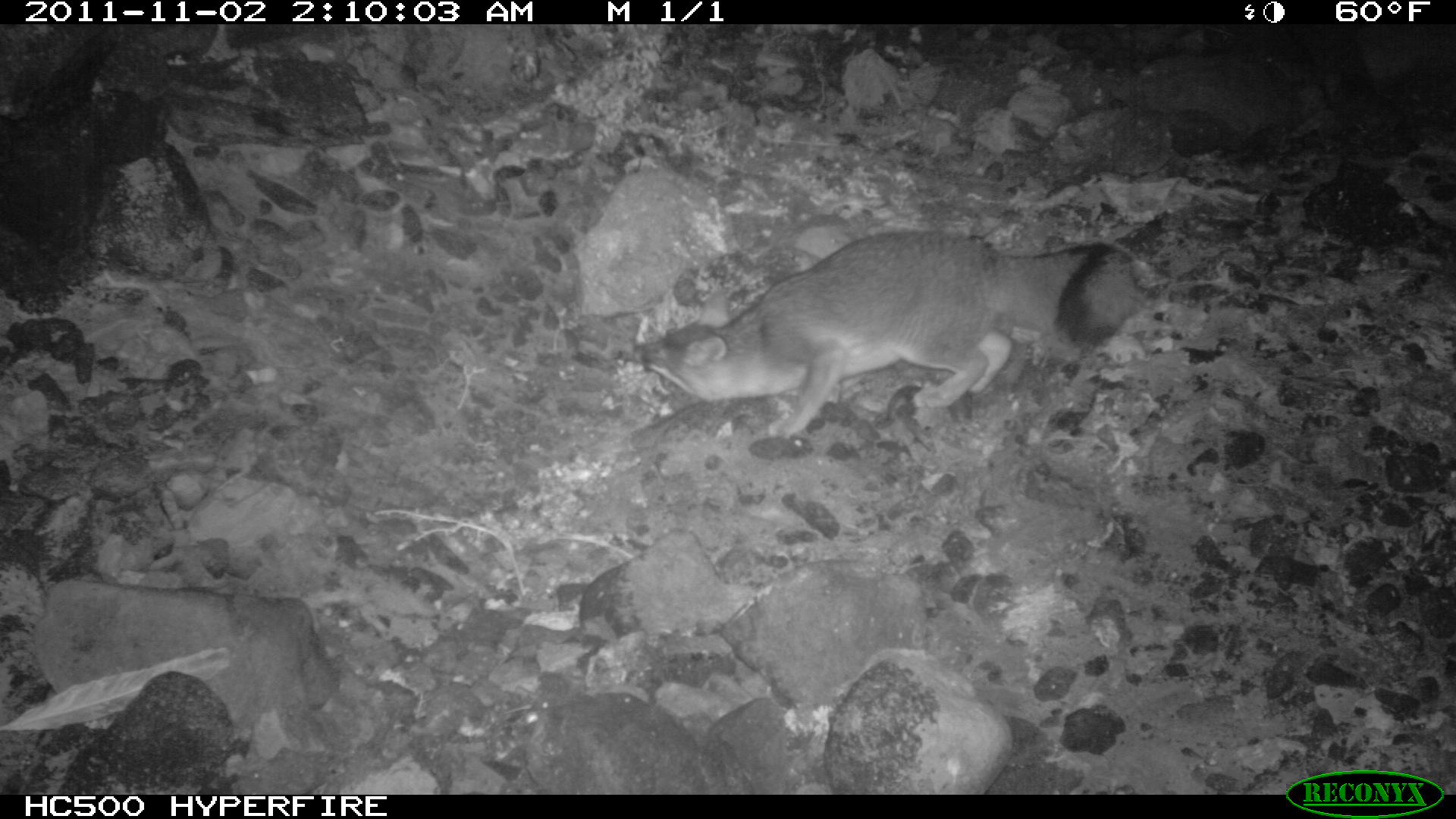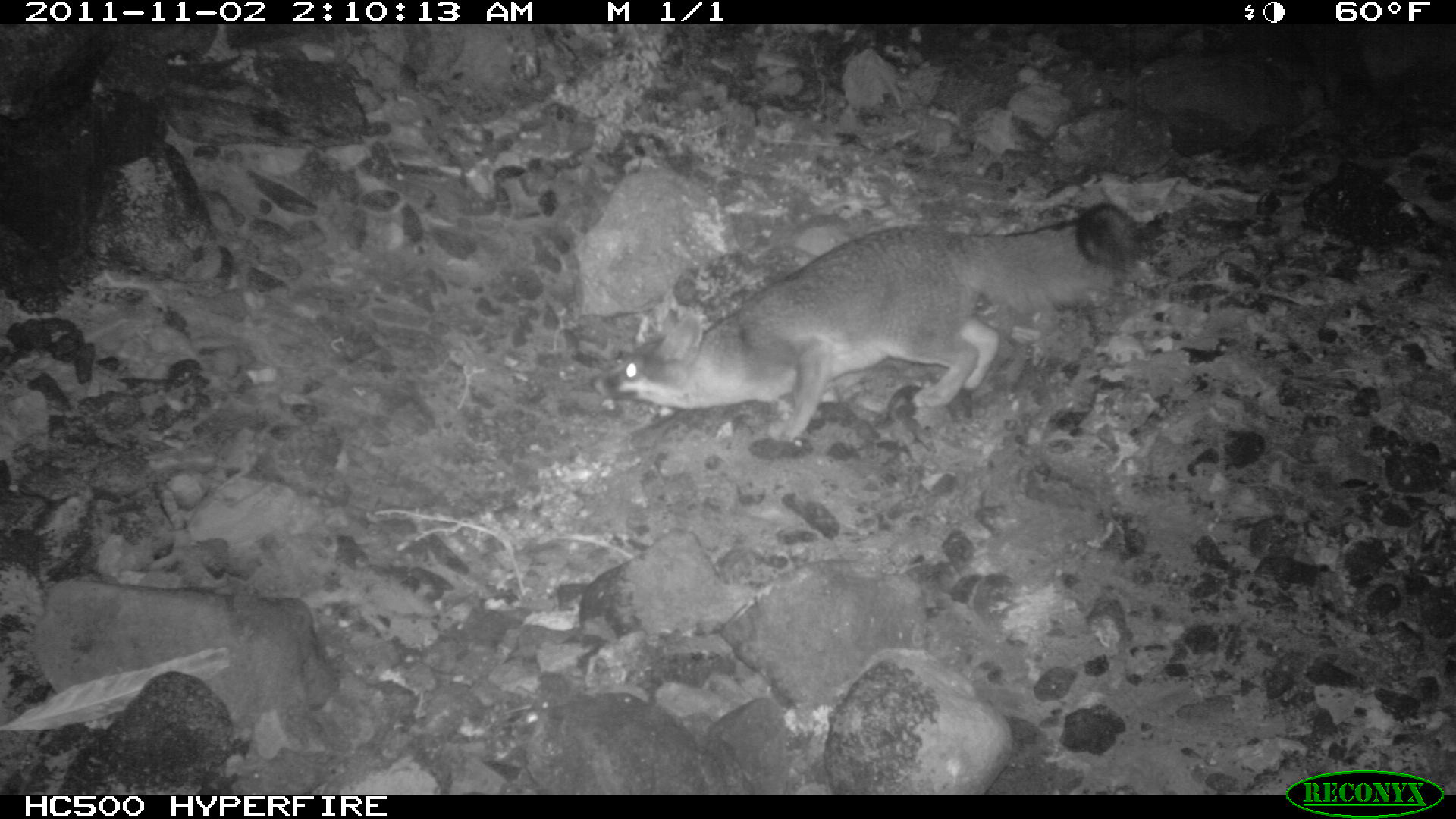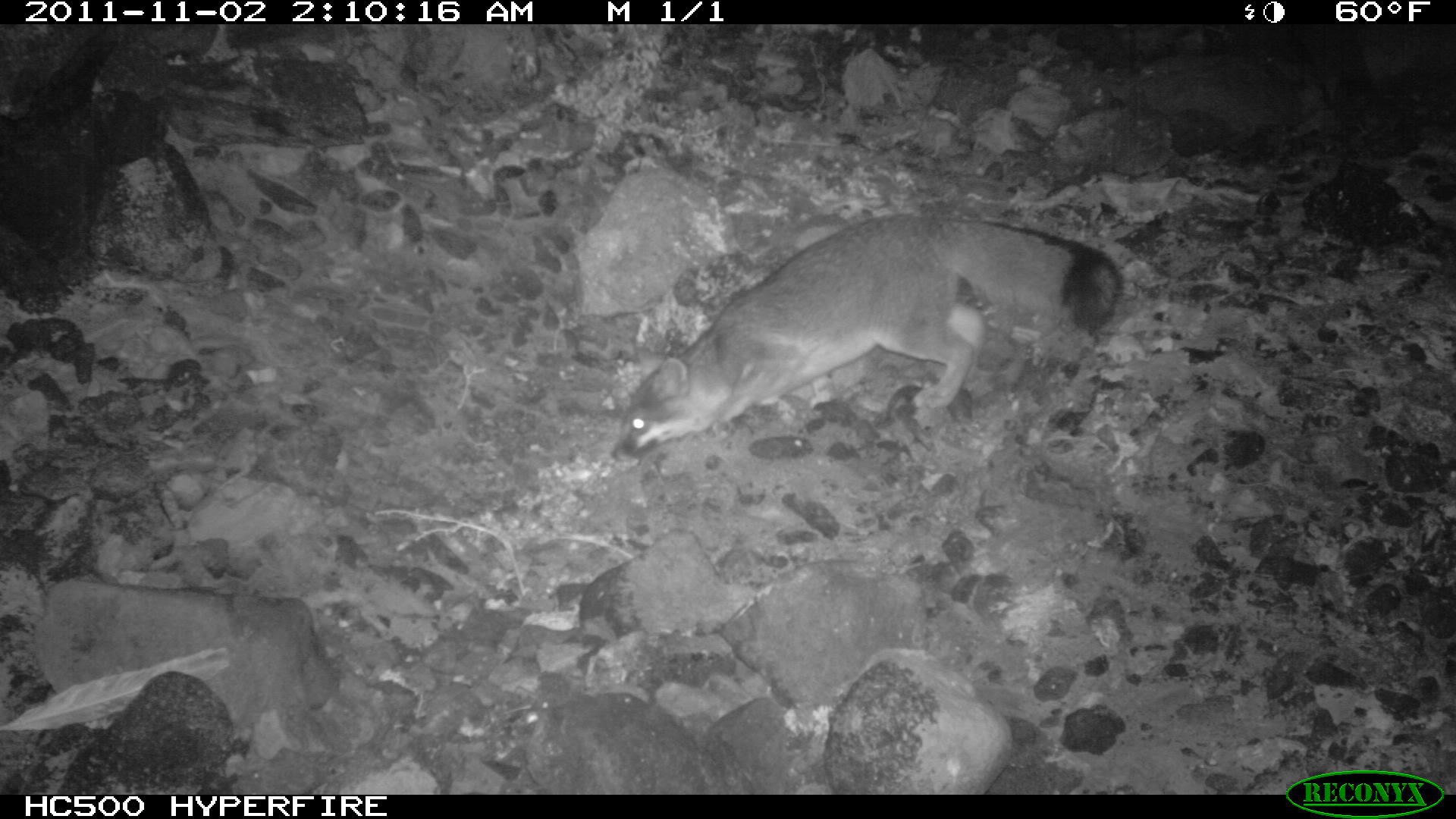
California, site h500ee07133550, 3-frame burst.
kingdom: Animalia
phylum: Chordata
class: Mammalia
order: Carnivora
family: Canidae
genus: Urocyon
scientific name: Urocyon littoralis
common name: island fox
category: fox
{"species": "fox (island fox) (Urocyon littoralis)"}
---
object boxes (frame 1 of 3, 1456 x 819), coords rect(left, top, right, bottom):
fox: rect(632, 228, 1138, 440)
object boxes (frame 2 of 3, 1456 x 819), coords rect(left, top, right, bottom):
fox: rect(590, 201, 1137, 443)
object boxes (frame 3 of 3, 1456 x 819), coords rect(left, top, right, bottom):
fox: rect(614, 212, 1122, 456)